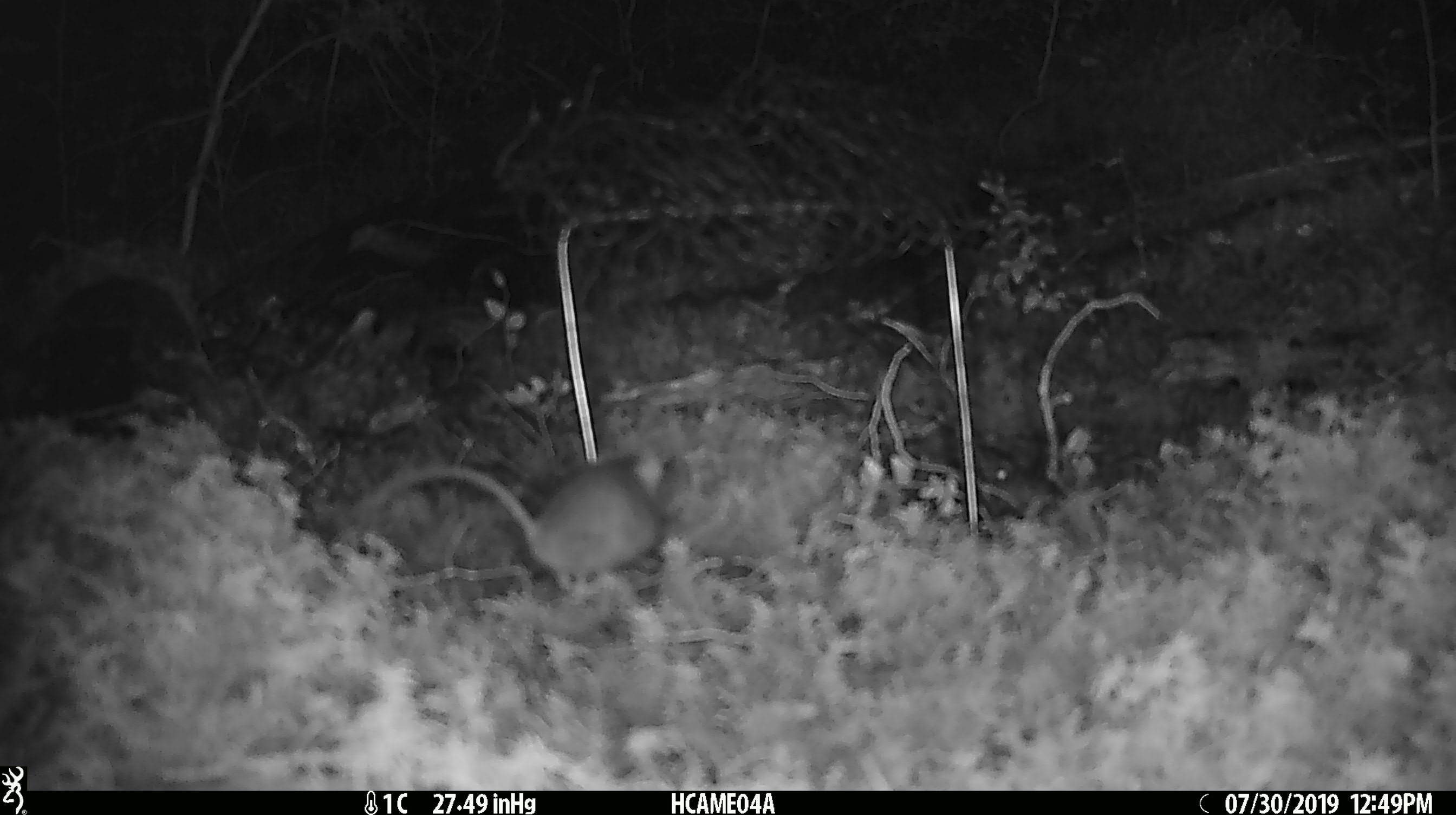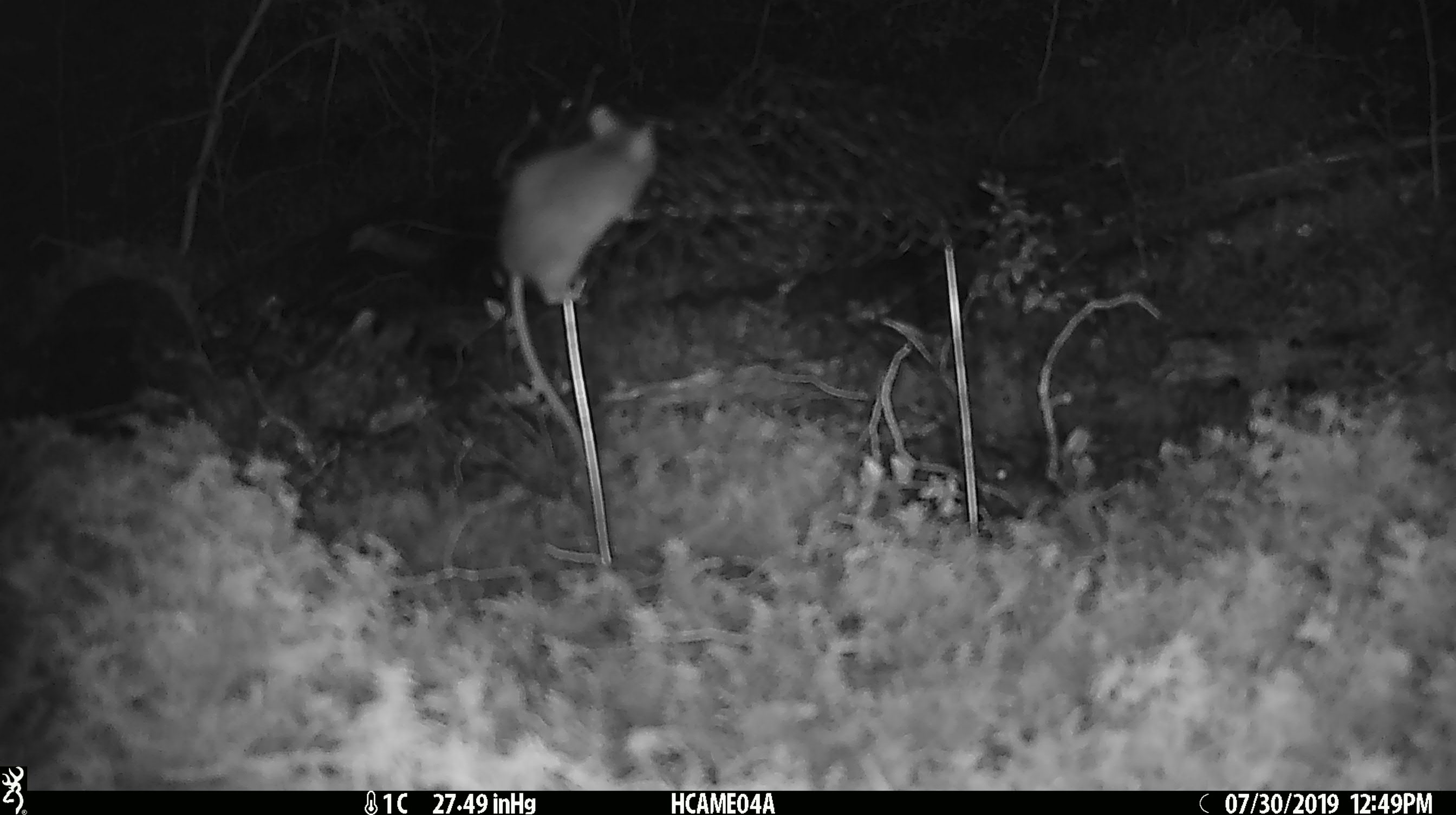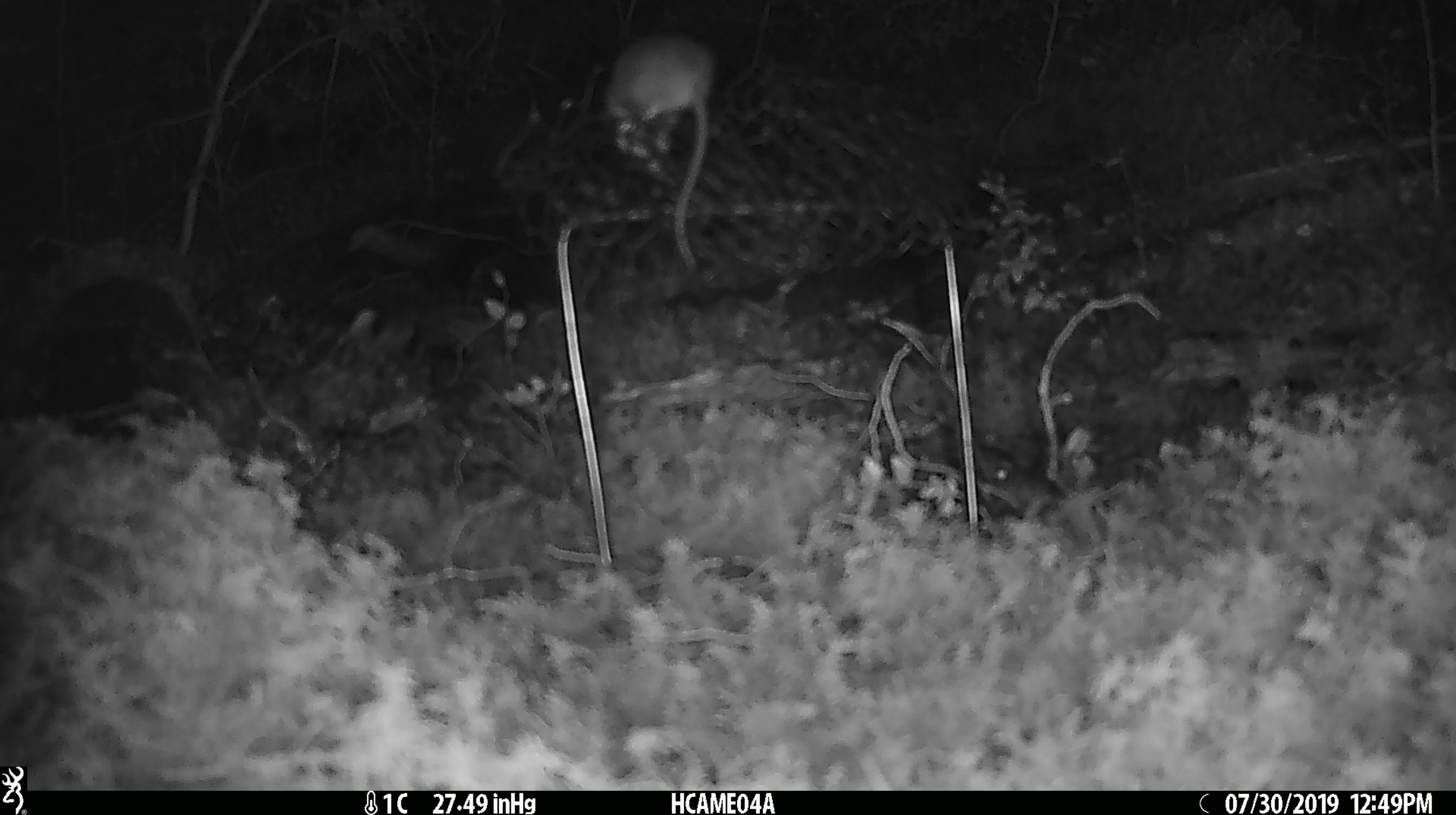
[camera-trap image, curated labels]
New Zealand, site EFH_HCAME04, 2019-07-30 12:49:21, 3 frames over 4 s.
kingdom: Animalia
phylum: Chordata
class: Mammalia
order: Rodentia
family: Muridae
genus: Mus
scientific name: Mus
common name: mouse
Mouse (Mus).